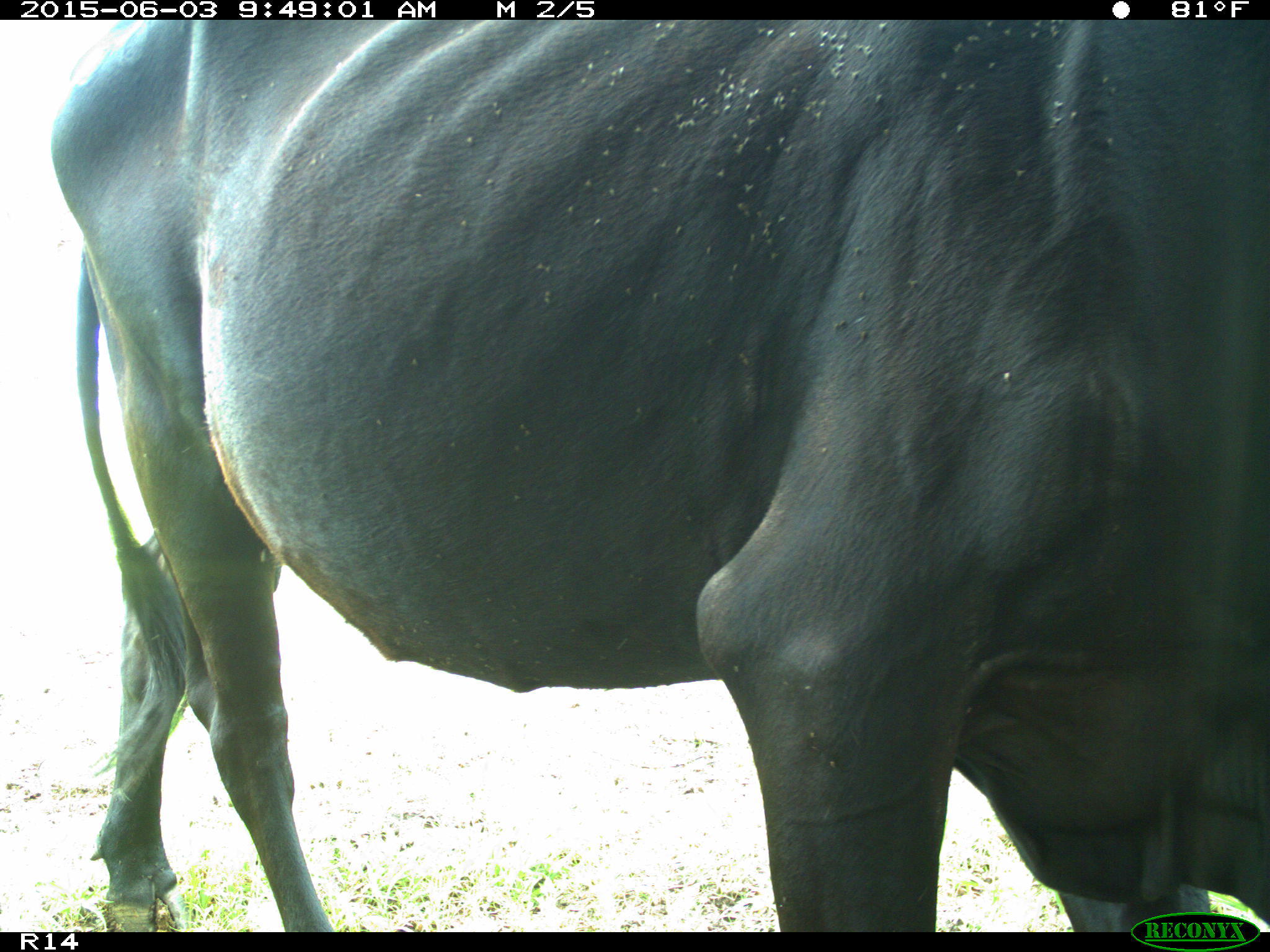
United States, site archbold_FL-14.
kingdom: Animalia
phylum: Chordata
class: Mammalia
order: Artiodactyla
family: Bovidae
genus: Bos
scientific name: Bos taurus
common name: domestic cow